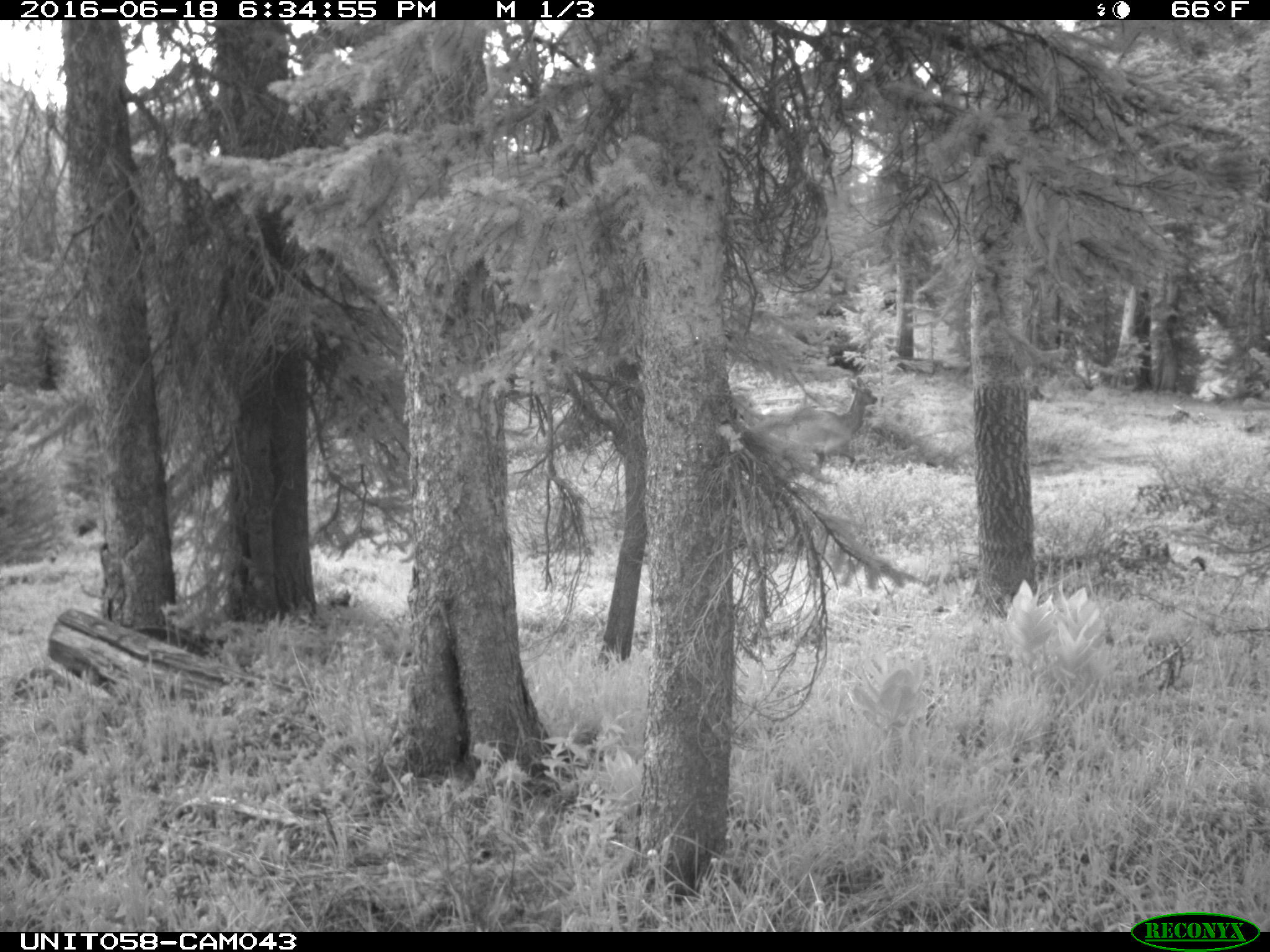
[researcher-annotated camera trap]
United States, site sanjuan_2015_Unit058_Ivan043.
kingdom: Animalia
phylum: Chordata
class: Mammalia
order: Artiodactyla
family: Cervidae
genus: Cervus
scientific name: Cervus elaphus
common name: red deer